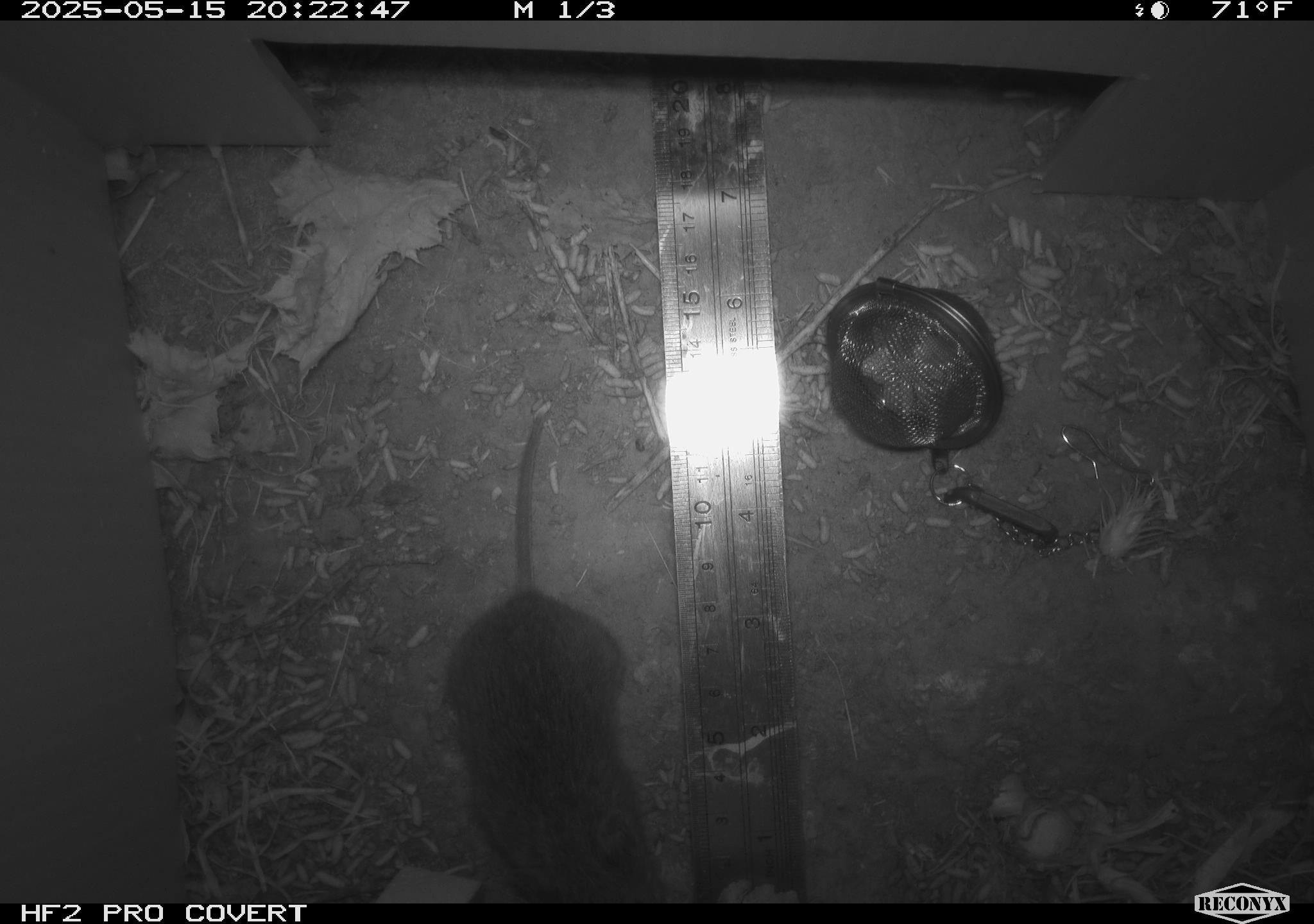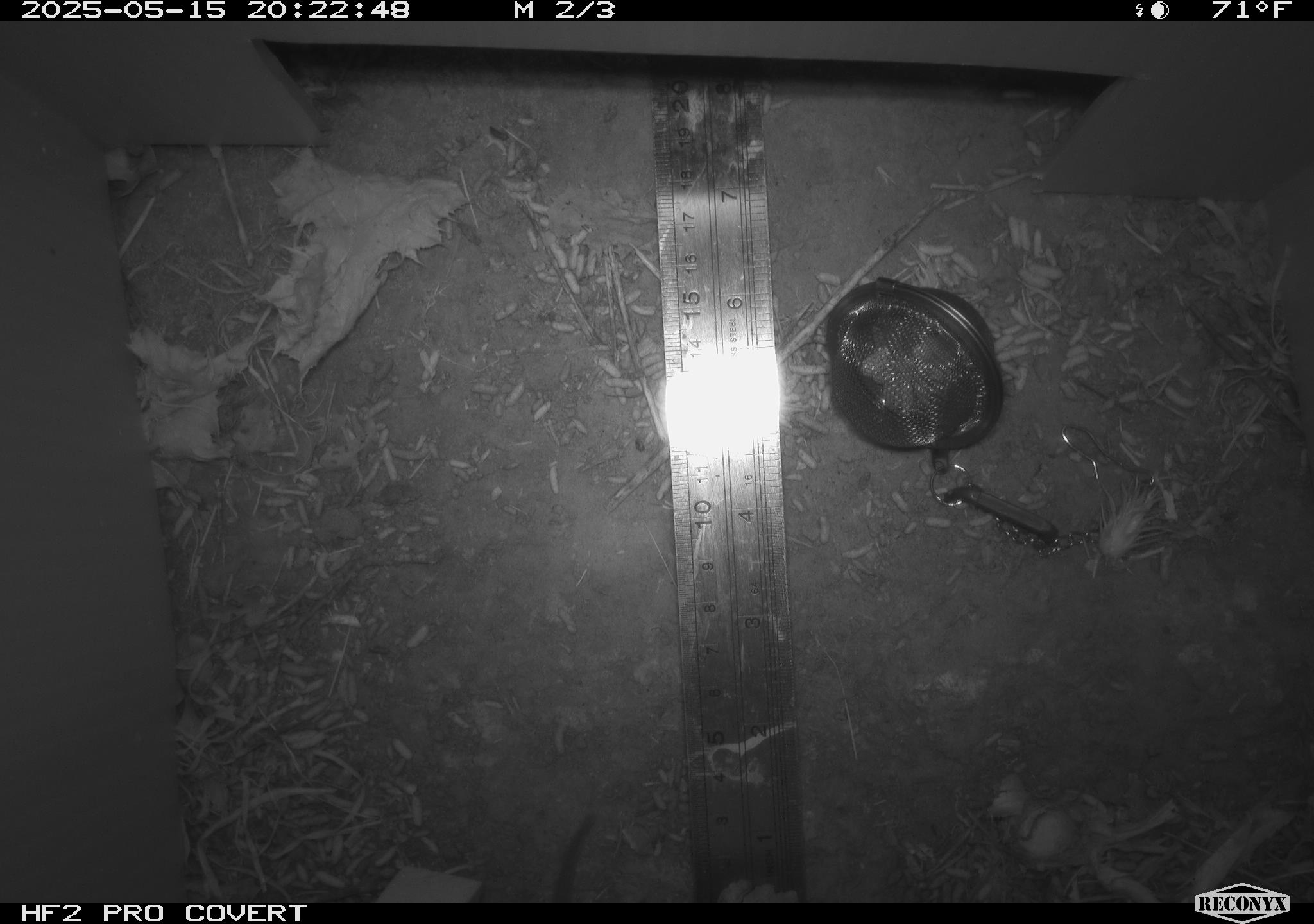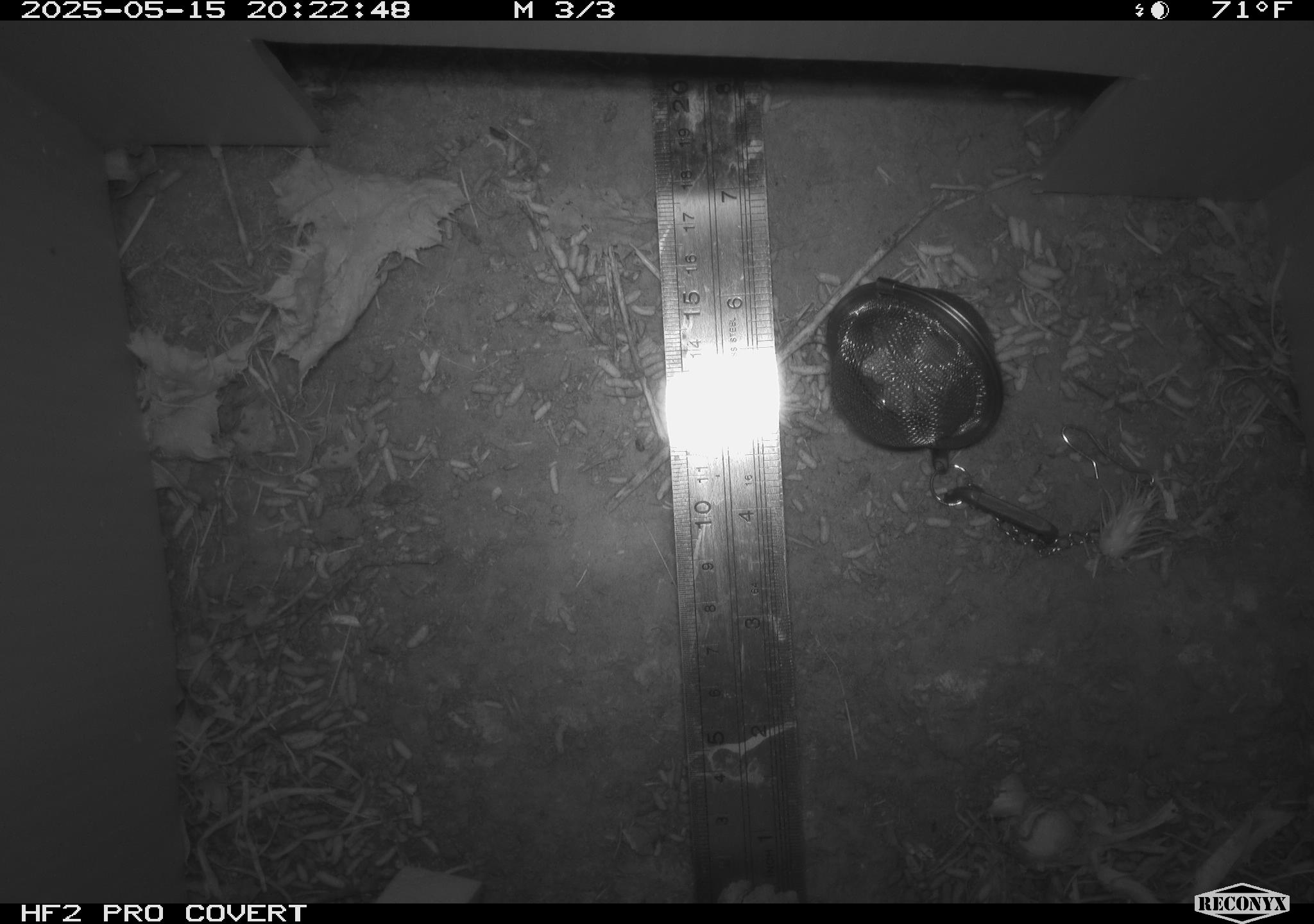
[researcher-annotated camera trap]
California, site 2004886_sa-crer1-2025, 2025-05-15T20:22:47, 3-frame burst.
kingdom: Animalia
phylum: Chordata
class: Mammalia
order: Rodentia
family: Cricetidae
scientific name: Arvicolinae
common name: voles, lemmings, and muskrats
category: arvicolinae subfamily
Arvicolinae subfamily (voles, lemmings, and muskrats) (Arvicolinae).